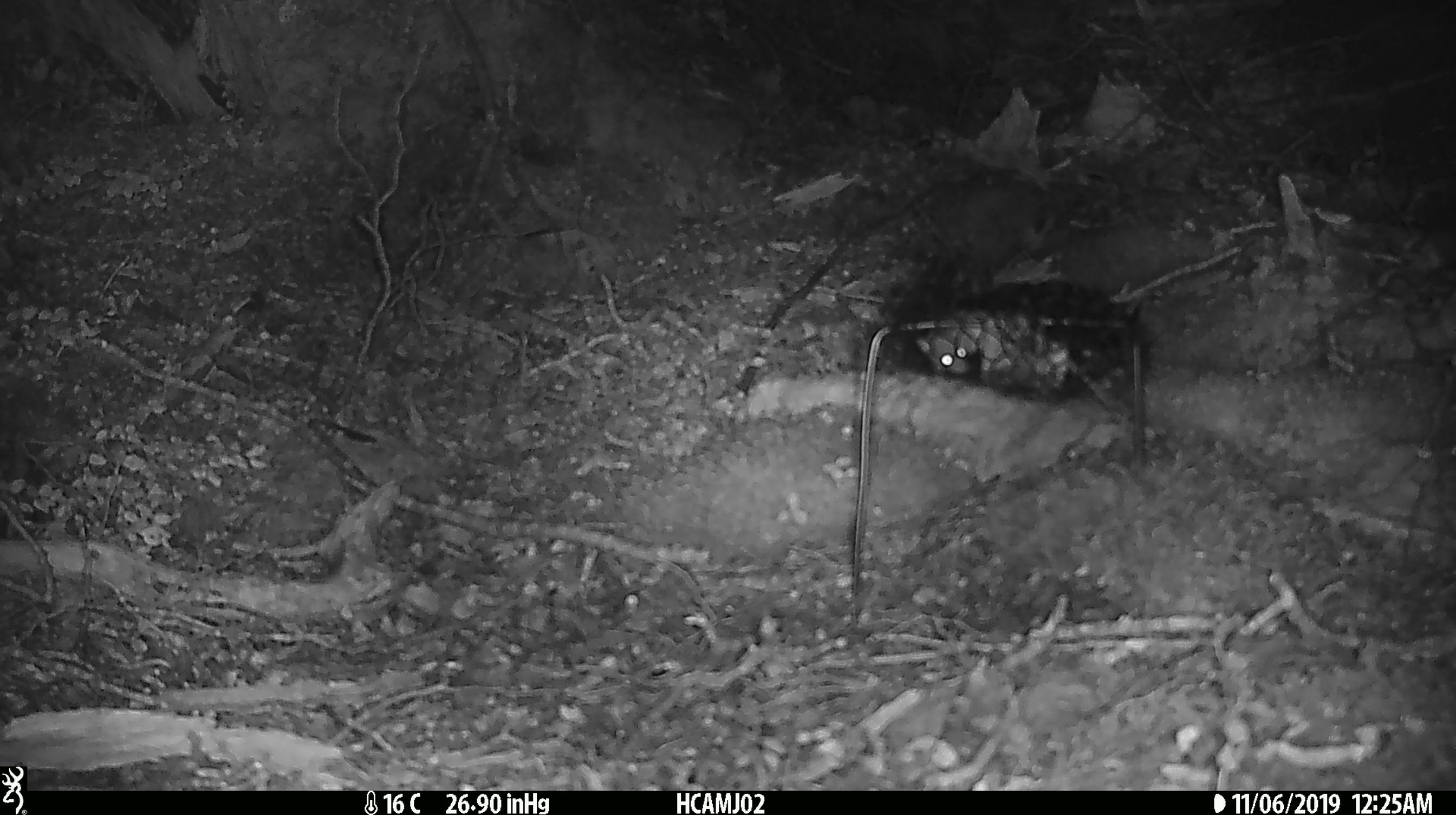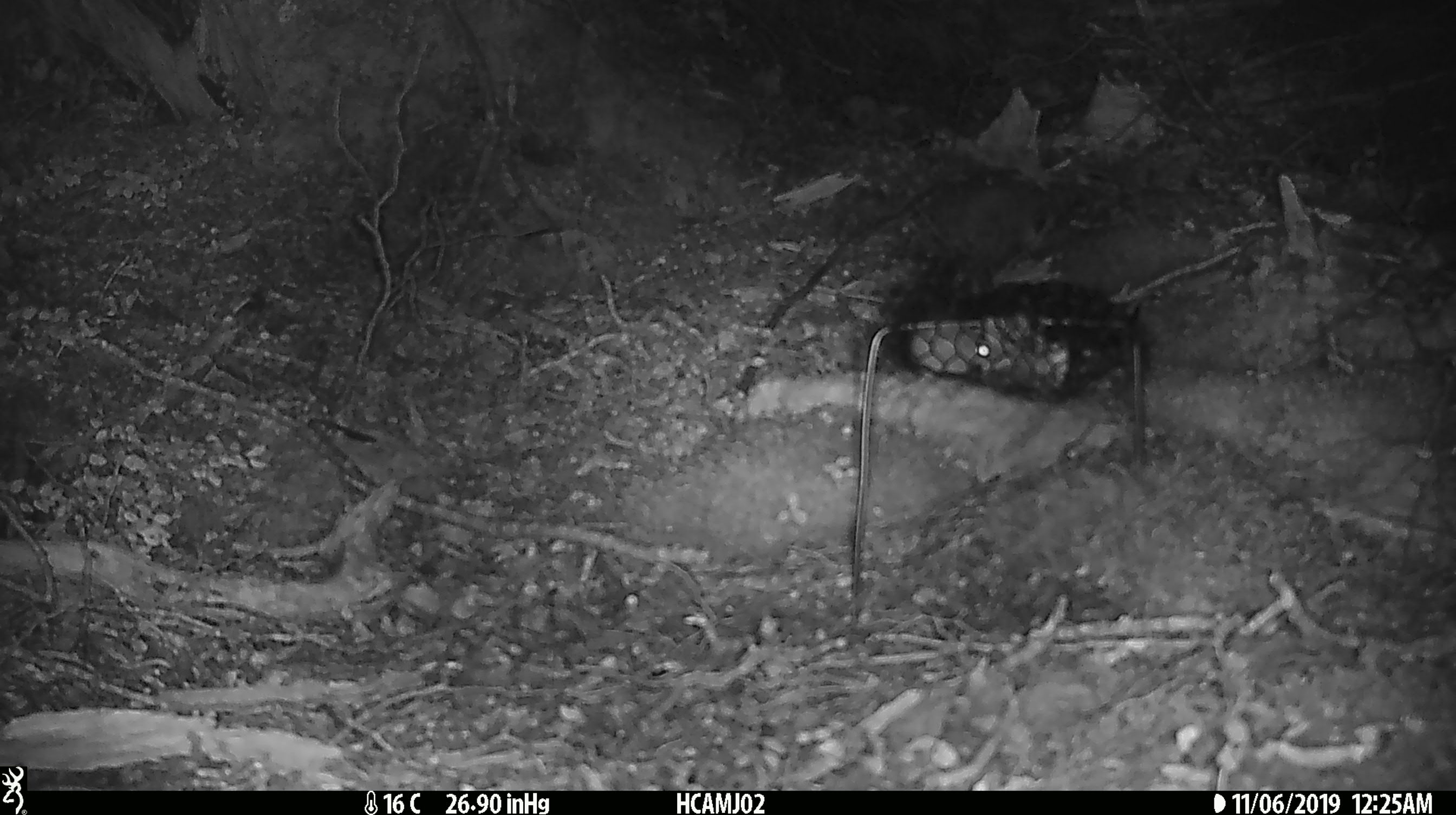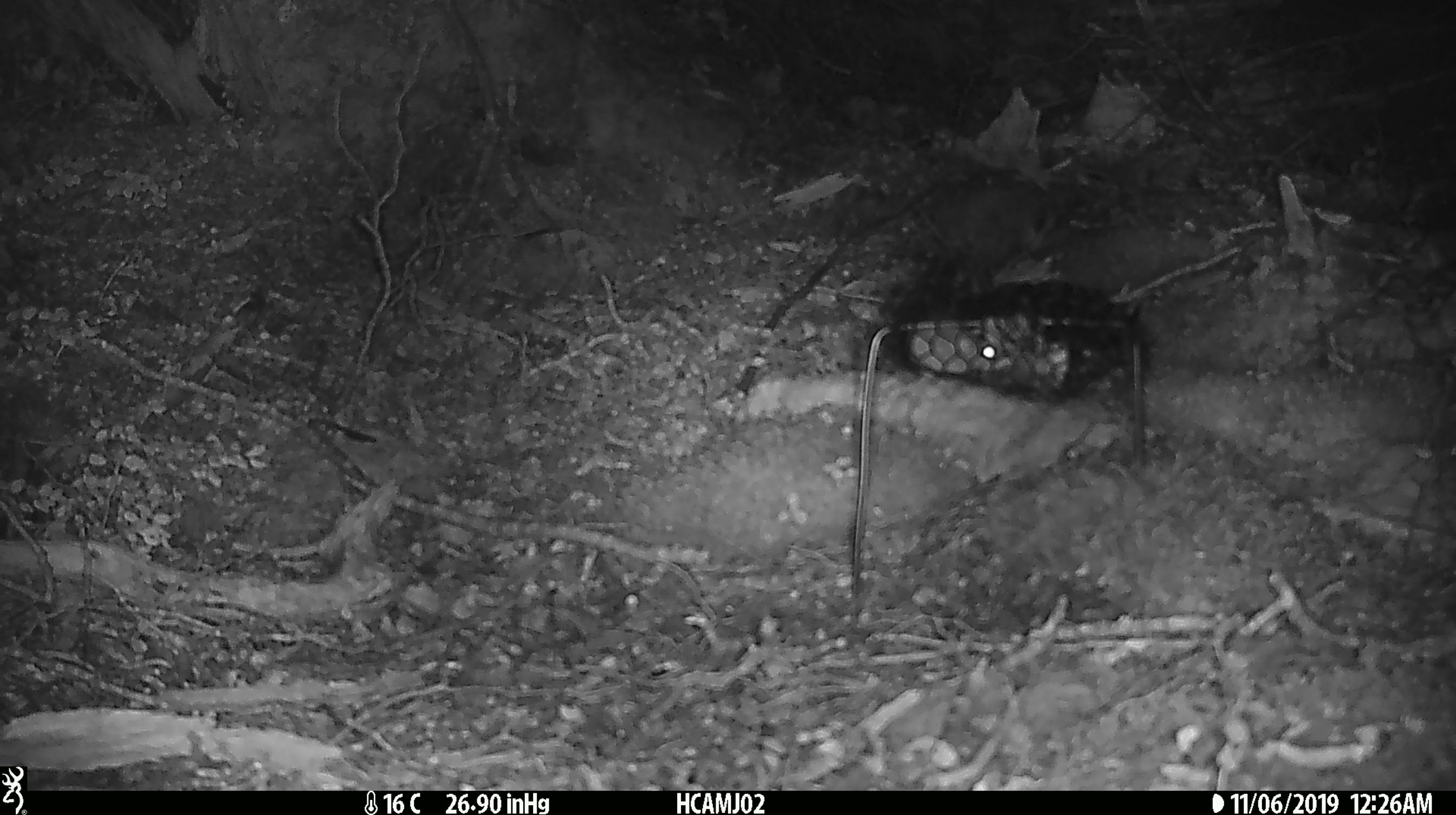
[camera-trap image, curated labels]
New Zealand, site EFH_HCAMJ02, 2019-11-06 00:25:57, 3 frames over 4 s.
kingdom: Animalia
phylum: Chordata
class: Mammalia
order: Rodentia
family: Muridae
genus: Mus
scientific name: Mus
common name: mouse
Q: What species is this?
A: Mouse (Mus).